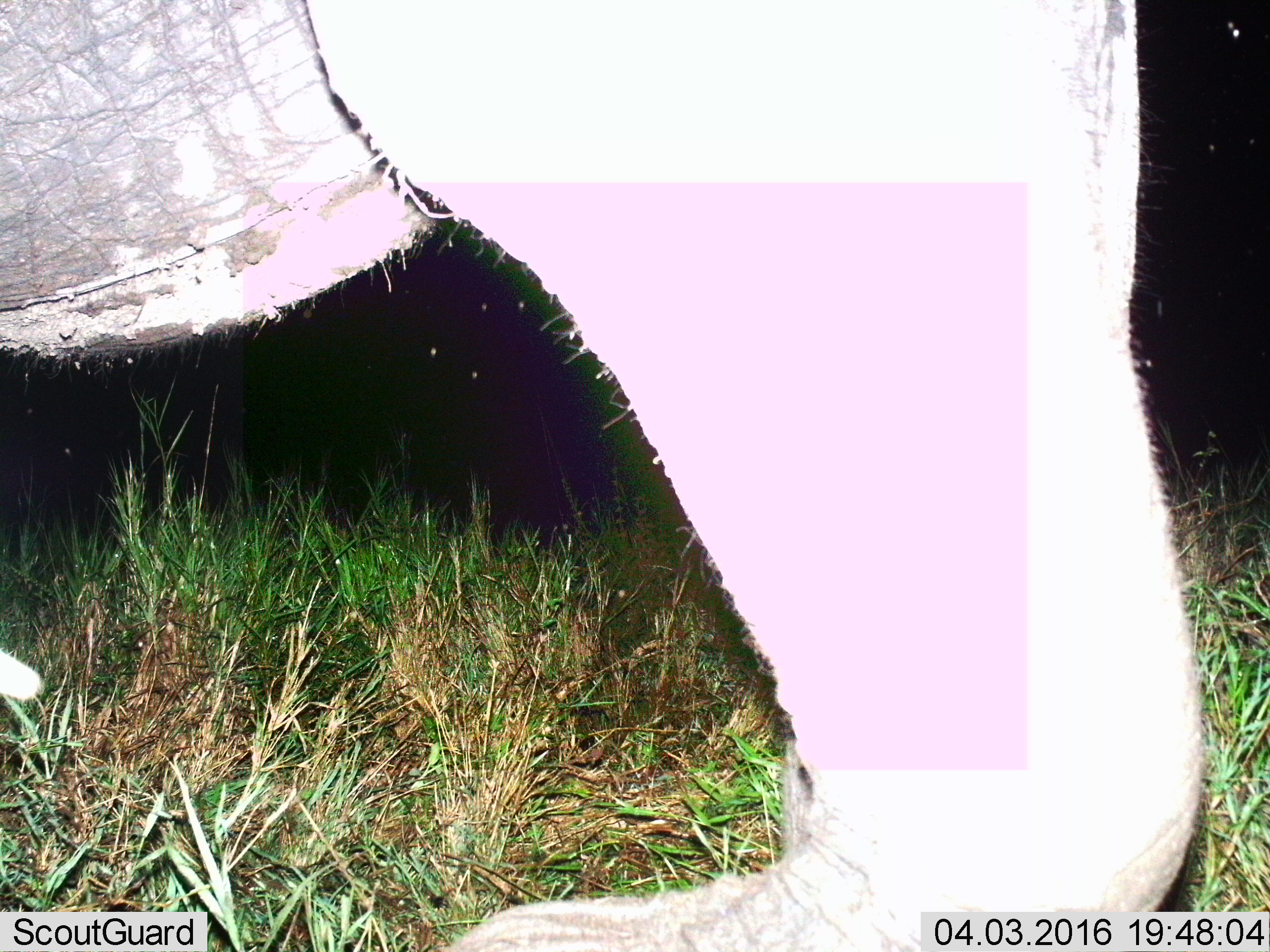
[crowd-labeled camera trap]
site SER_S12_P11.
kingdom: Animalia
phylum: Chordata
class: Mammalia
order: Proboscidea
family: Elephantidae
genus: Loxodonta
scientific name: Loxodonta africana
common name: african bush elephant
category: elephant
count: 1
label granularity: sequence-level